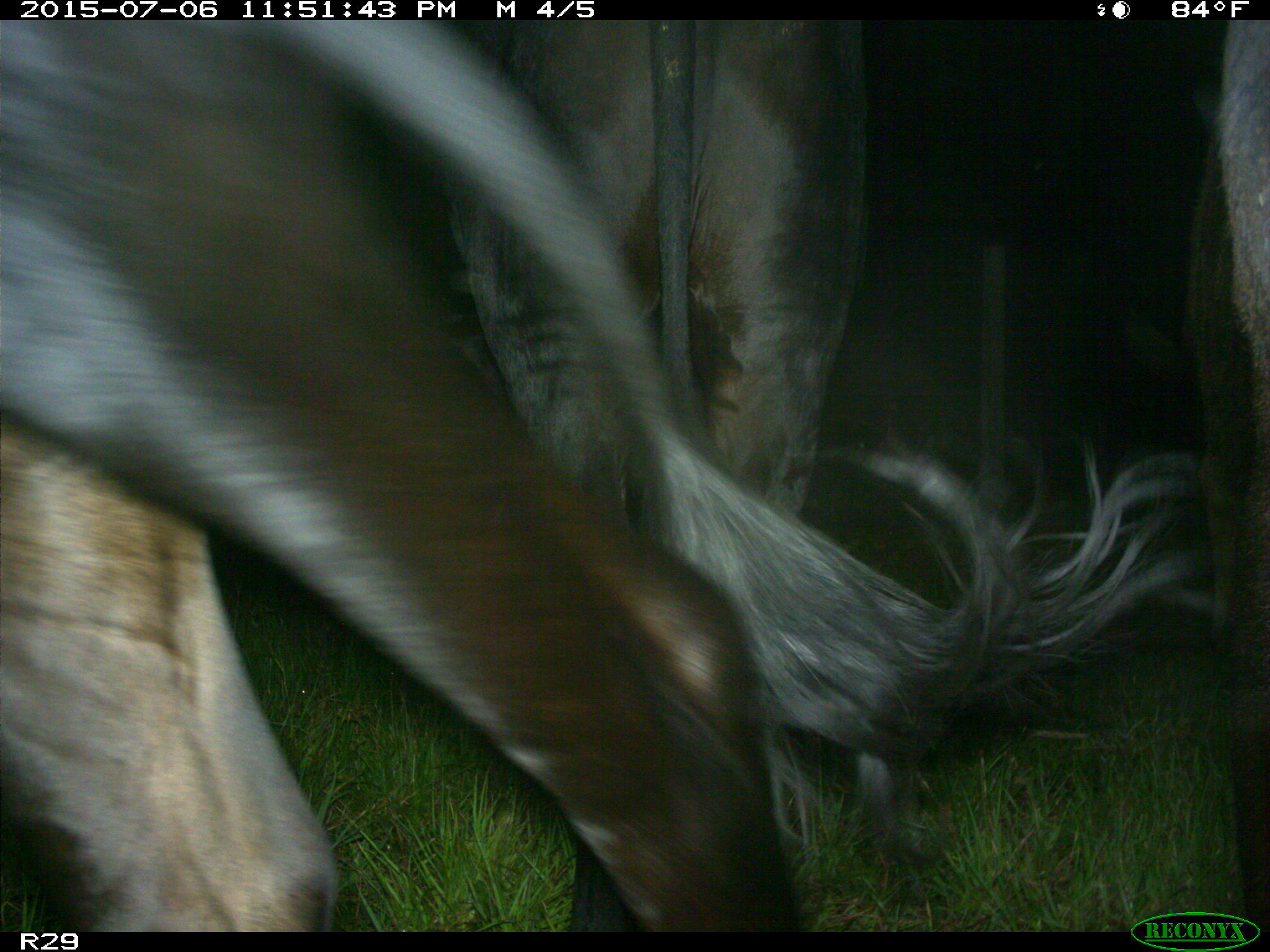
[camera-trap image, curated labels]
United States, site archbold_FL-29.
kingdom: Animalia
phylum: Chordata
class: Mammalia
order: Artiodactyla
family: Bovidae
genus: Bos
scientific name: Bos taurus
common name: domestic cow